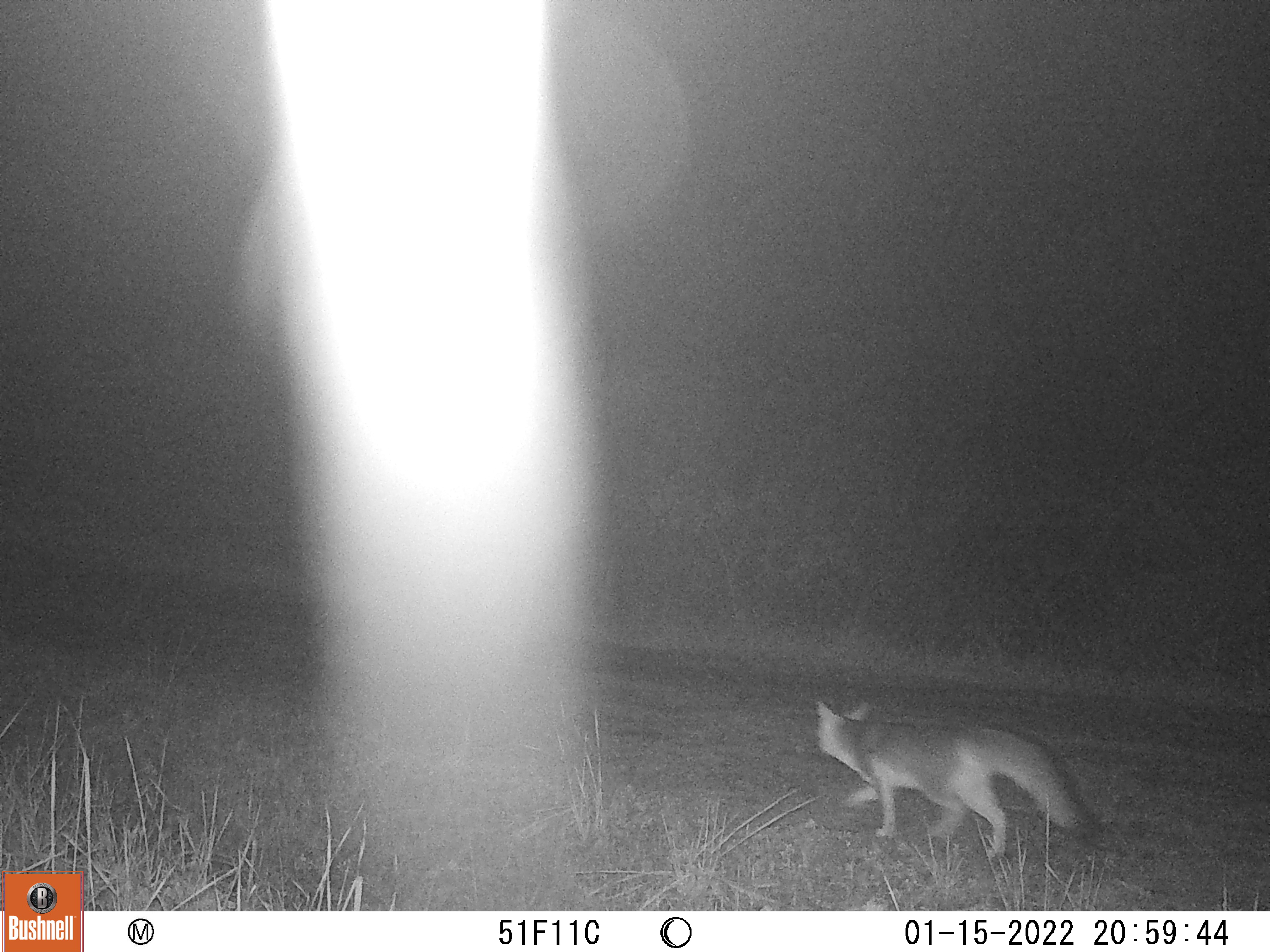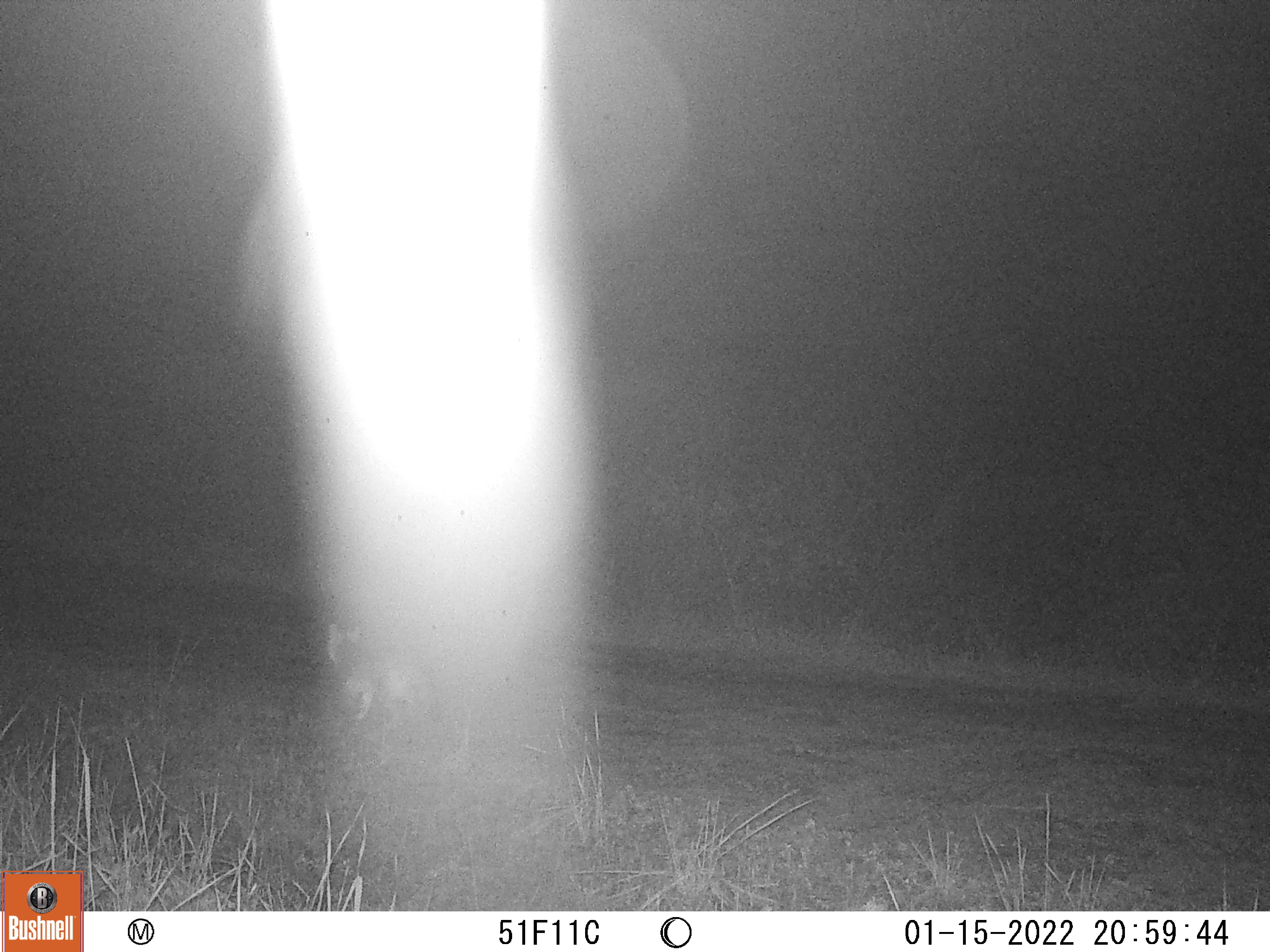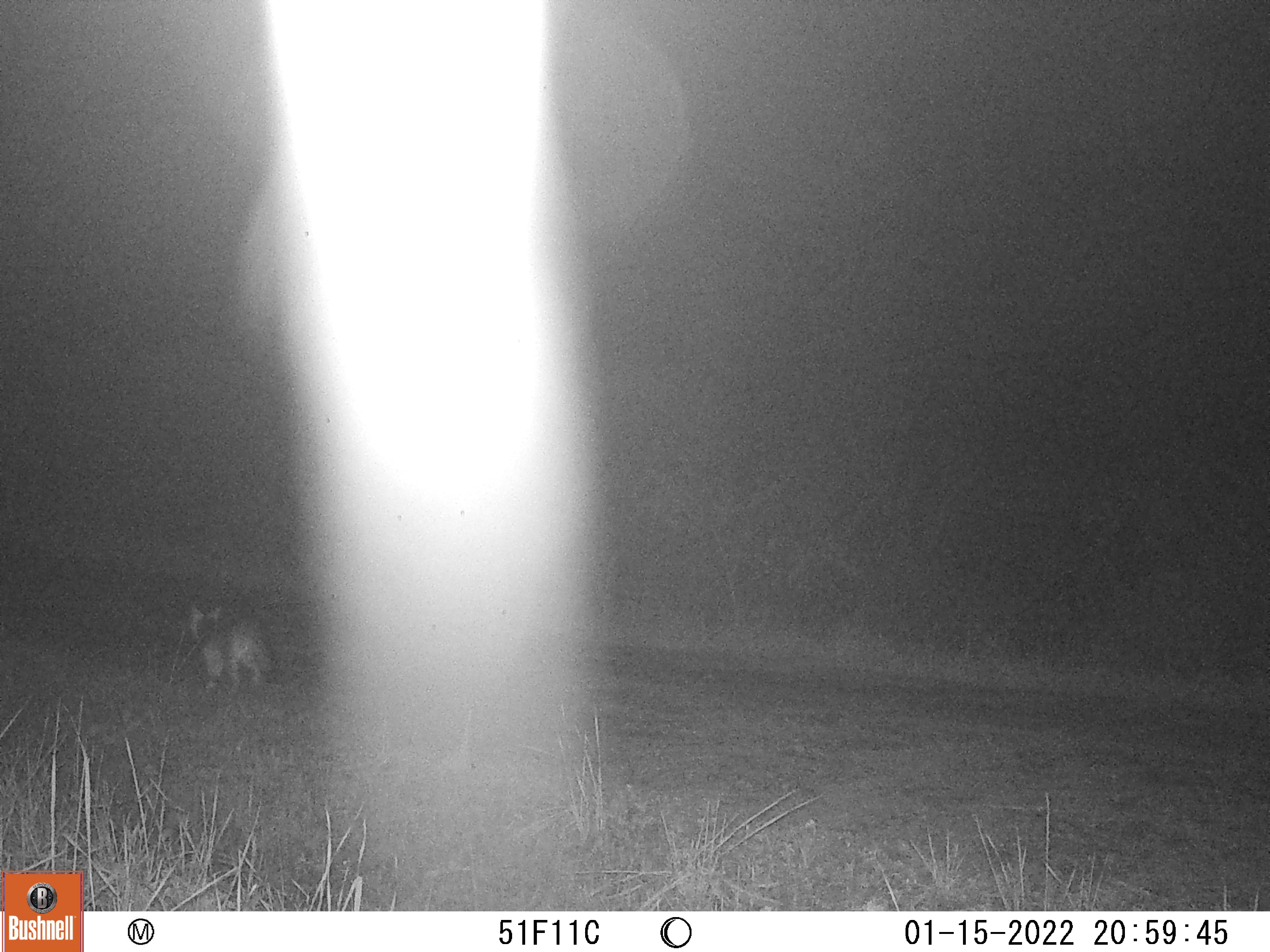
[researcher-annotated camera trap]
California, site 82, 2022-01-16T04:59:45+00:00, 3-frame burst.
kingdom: Animalia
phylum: Chordata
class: Mammalia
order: Carnivora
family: Canidae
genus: Urocyon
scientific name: Urocyon cinereoargenteus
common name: gray fox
Gray fox (Urocyon cinereoargenteus).